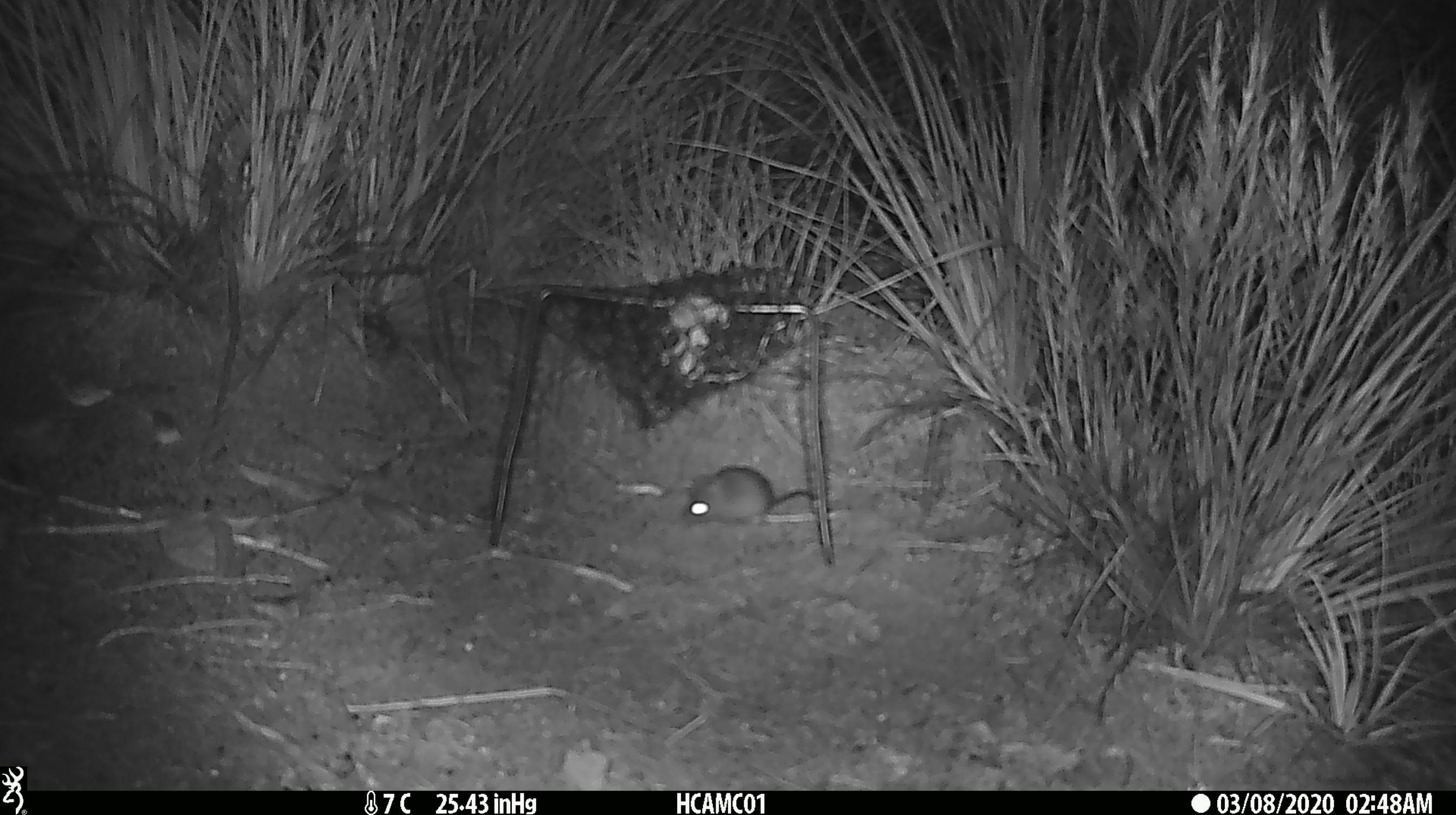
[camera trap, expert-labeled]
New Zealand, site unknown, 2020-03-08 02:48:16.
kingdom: Animalia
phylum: Chordata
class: Mammalia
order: Rodentia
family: Muridae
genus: Mus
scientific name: Mus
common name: mouse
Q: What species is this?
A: Mouse (Mus).